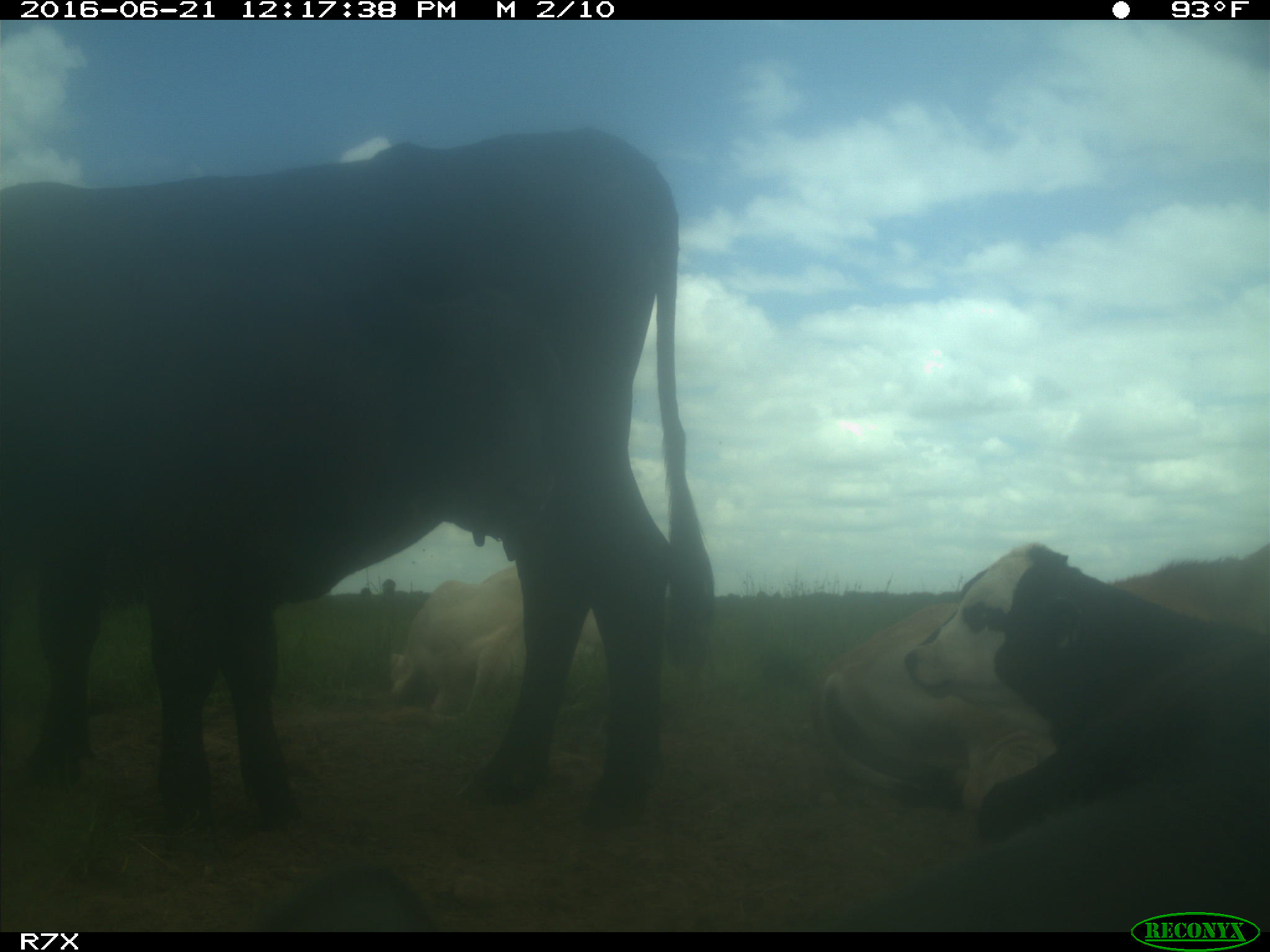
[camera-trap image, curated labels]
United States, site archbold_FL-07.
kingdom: Animalia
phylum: Chordata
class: Mammalia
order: Artiodactyla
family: Bovidae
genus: Bos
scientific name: Bos taurus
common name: domestic cow